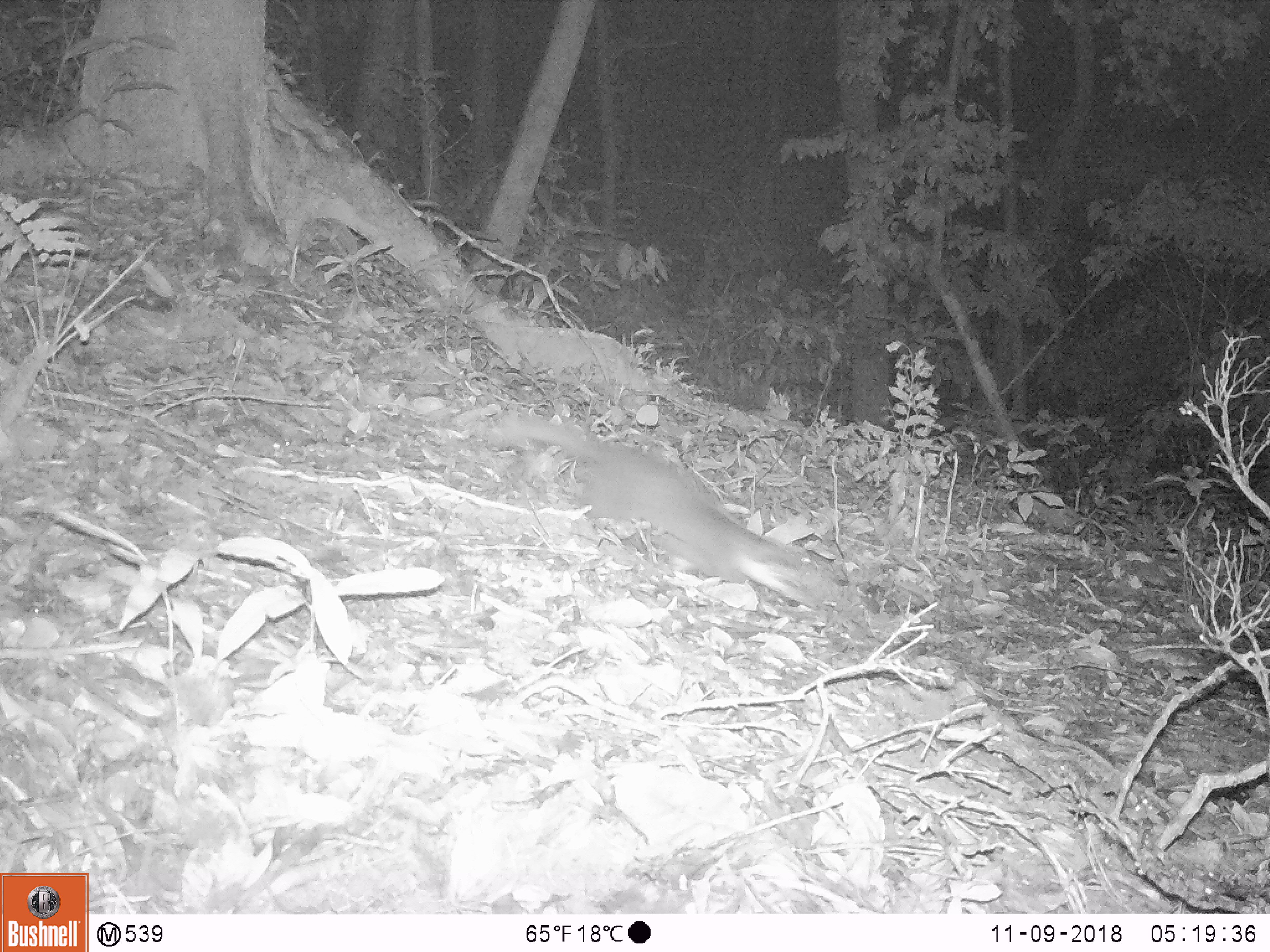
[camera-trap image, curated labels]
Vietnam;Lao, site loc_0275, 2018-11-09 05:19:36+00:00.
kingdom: Animalia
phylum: Chordata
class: Mammalia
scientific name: Mammalia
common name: mammal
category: unidentified small mammal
Unidentified small mammal (mammal) (Mammalia). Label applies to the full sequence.